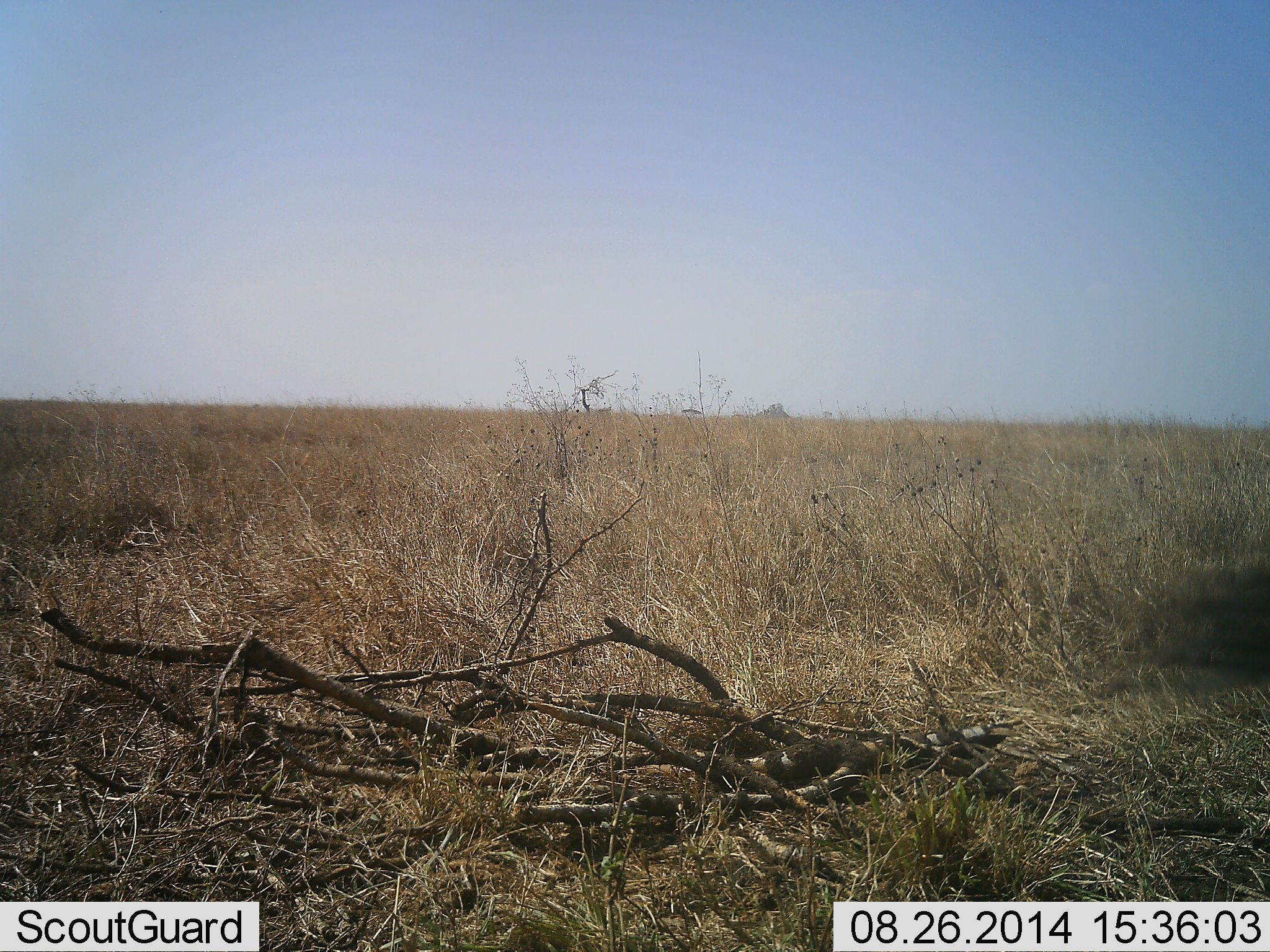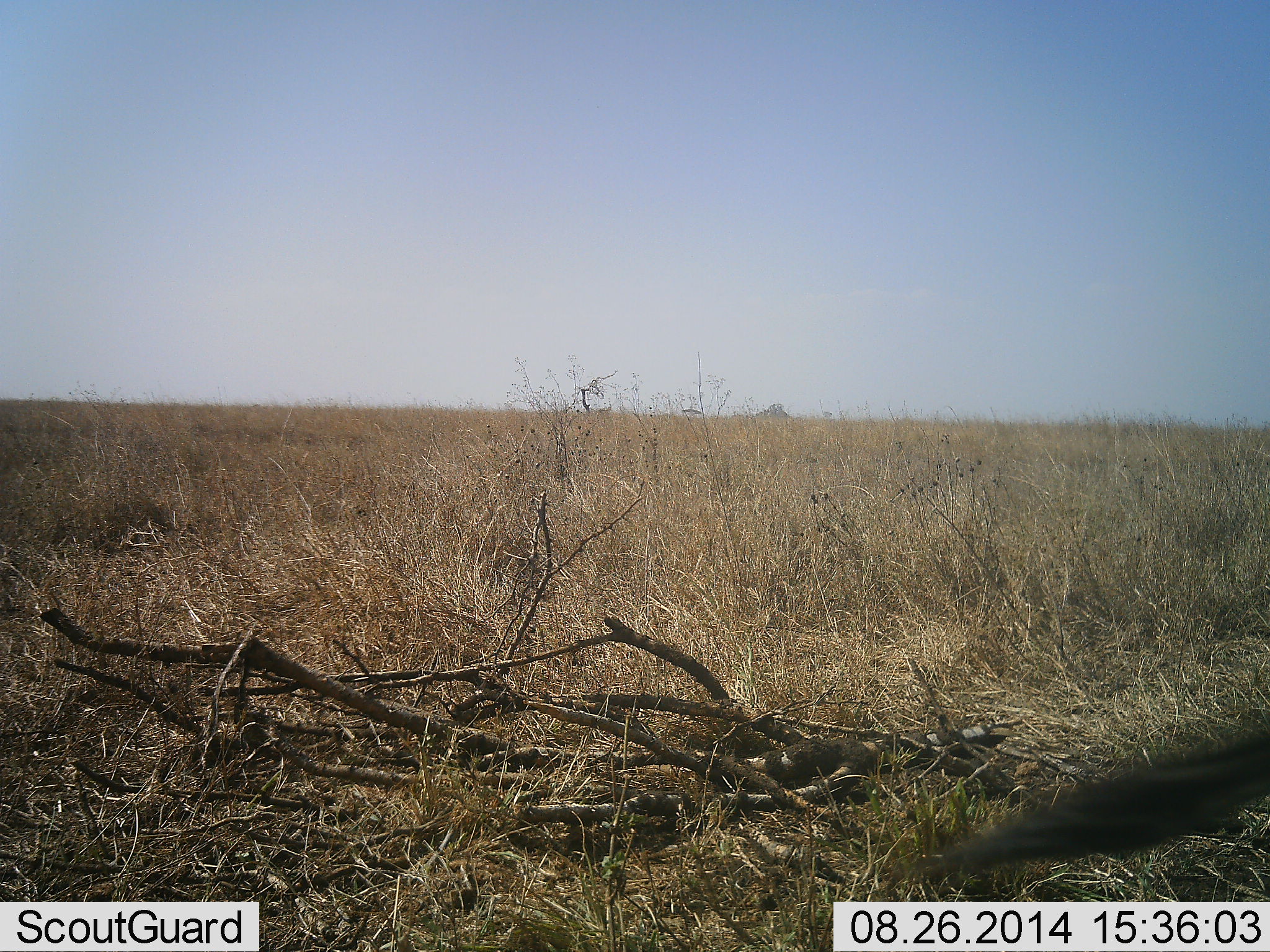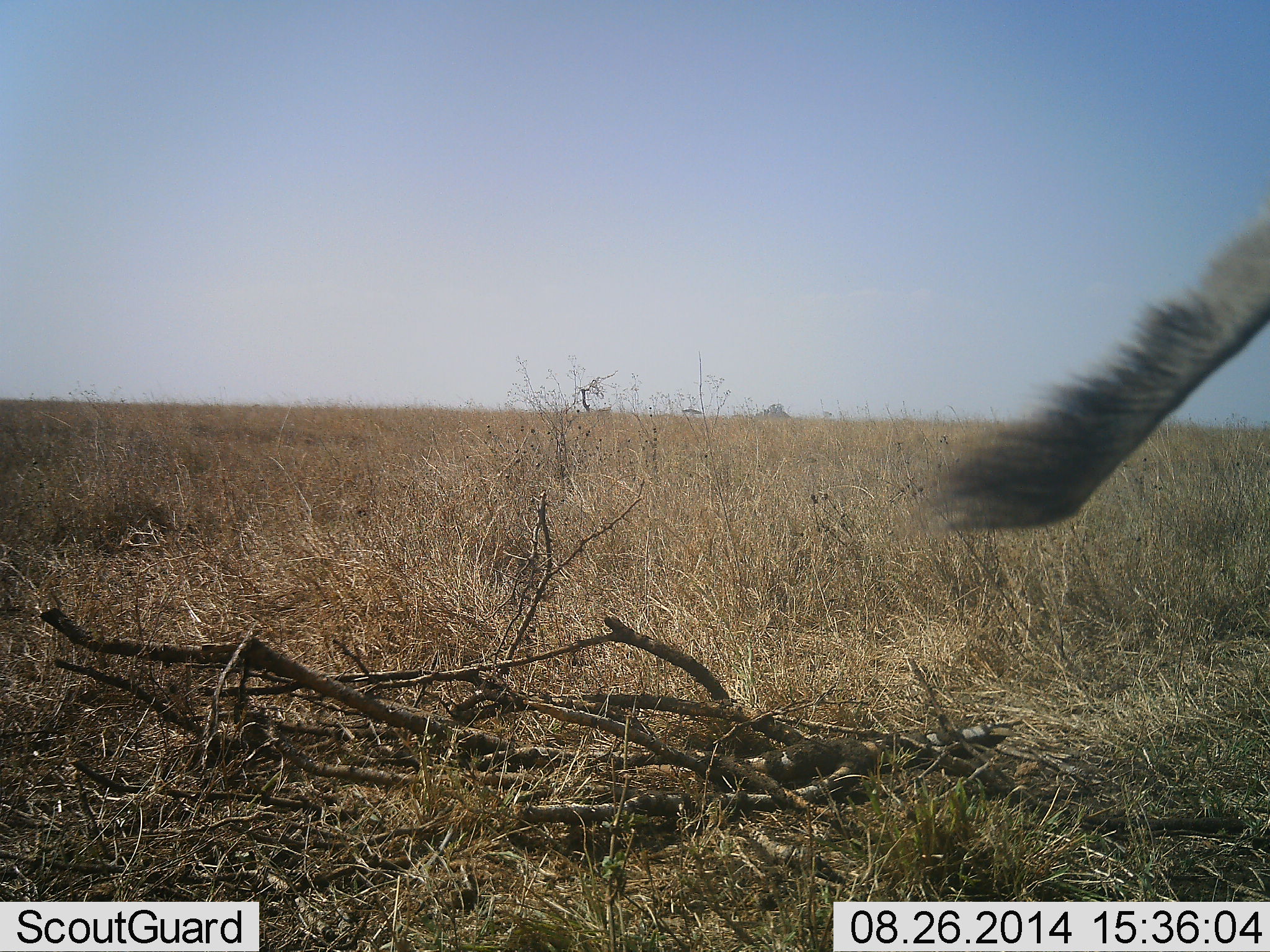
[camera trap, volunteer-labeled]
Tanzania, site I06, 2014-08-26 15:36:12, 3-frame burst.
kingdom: Animalia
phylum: Chordata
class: Mammalia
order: Artiodactyla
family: Bovidae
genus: Connochaetes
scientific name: Connochaetes taurinus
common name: blue wildebeest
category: wildebeest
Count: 1.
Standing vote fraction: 25%.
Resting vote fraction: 0%.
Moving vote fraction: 75%.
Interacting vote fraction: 0%.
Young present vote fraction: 0%.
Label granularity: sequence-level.